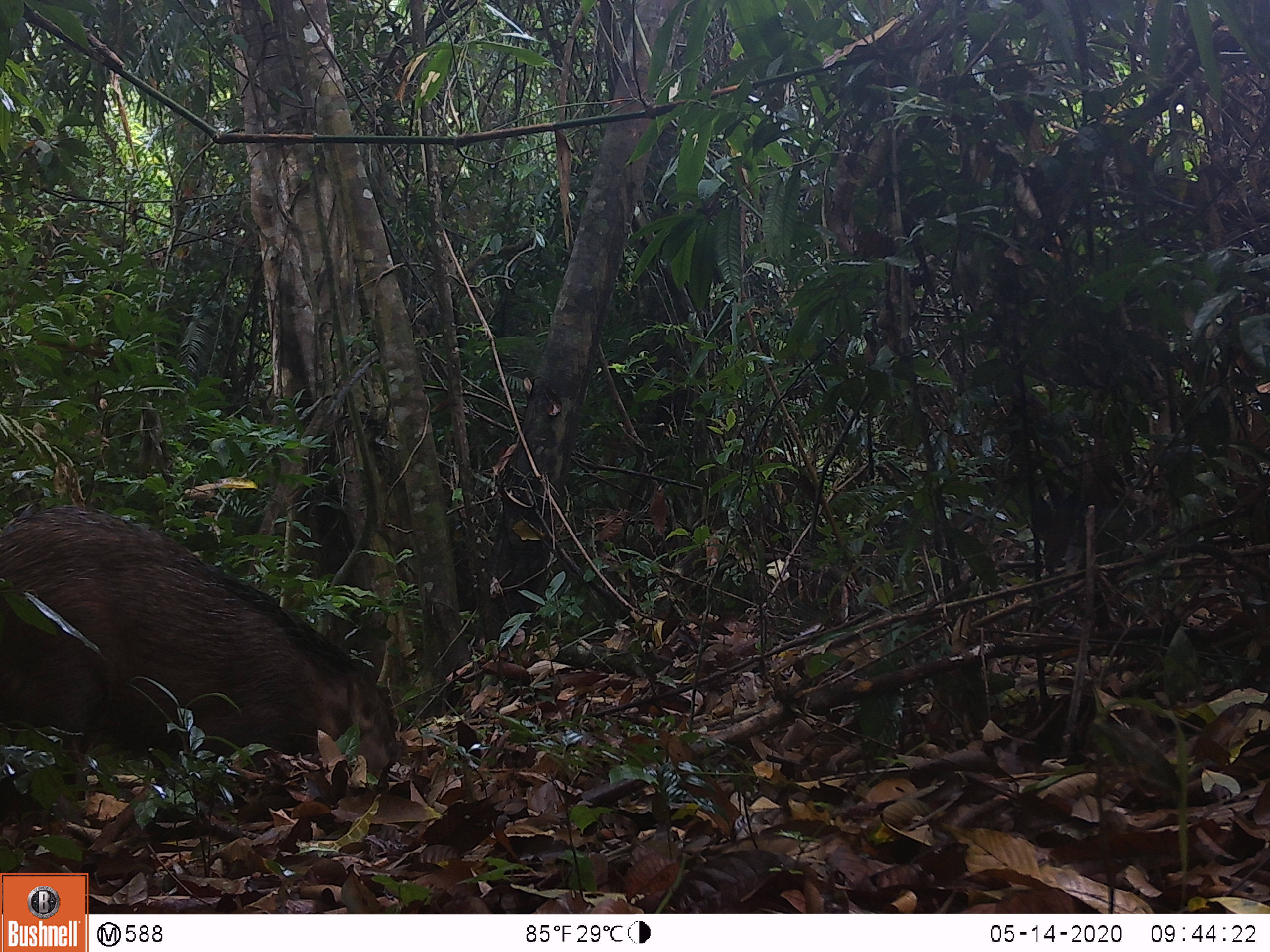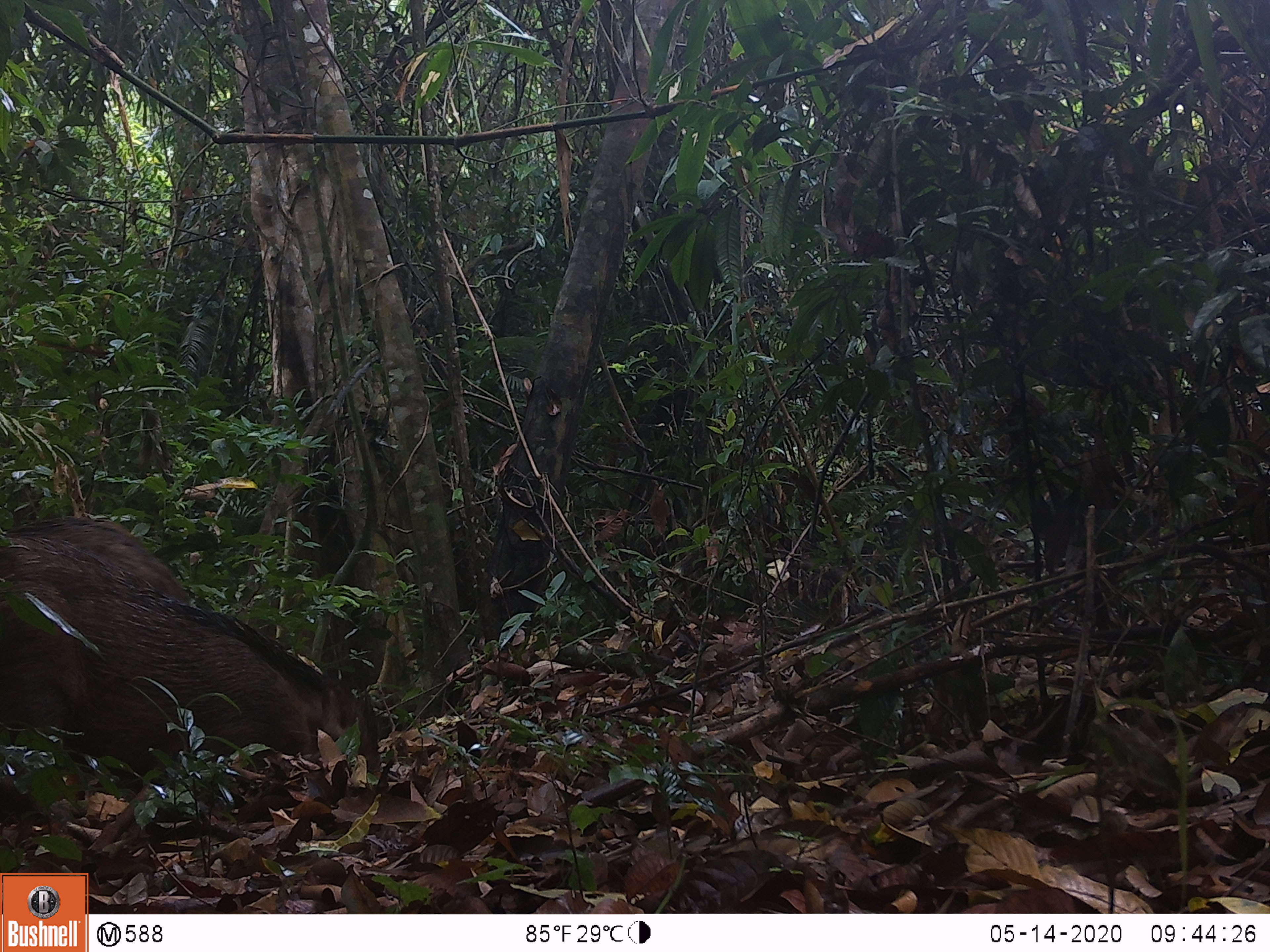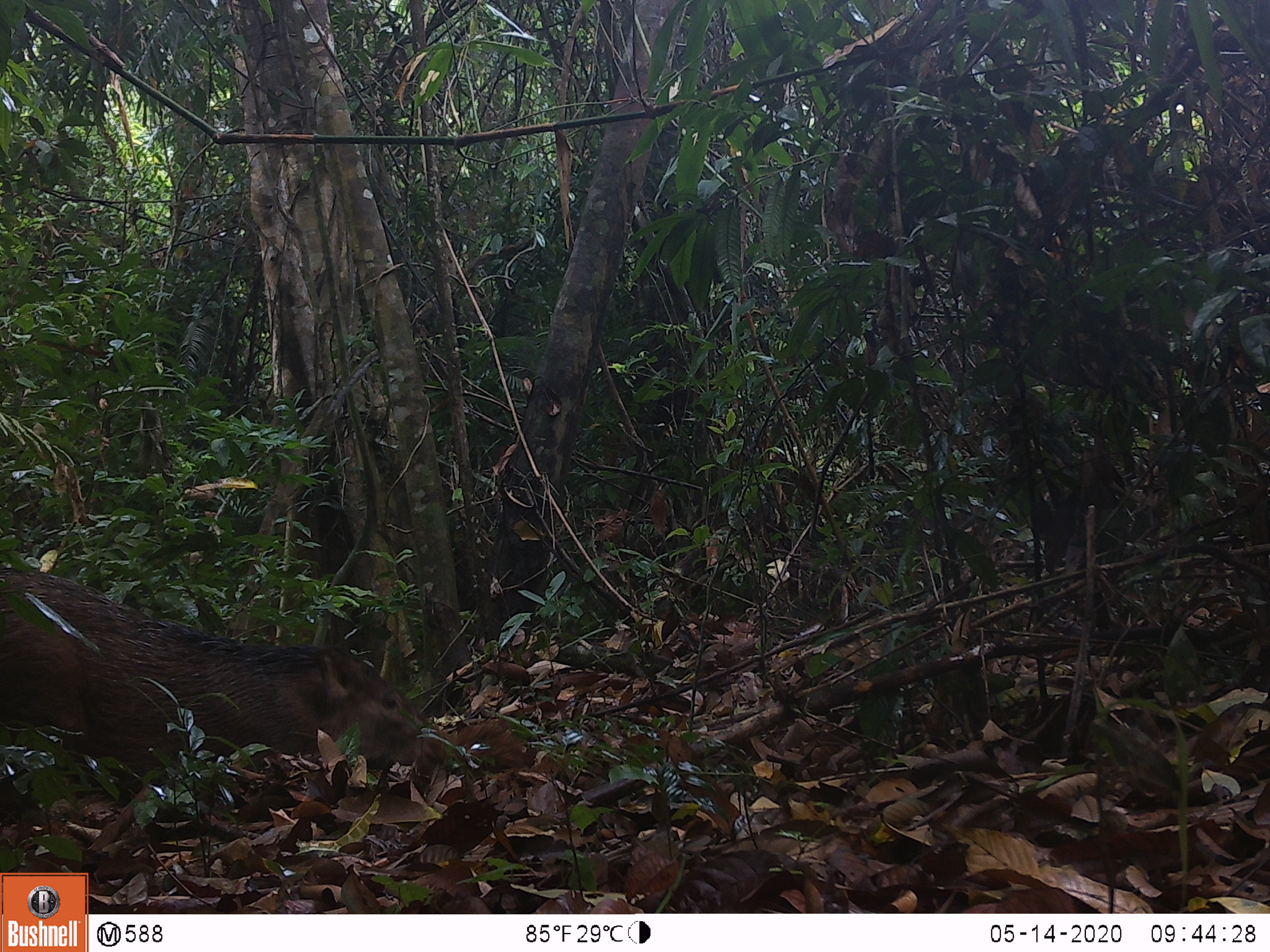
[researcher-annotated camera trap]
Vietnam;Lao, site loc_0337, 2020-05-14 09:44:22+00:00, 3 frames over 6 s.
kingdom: Animalia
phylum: Chordata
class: Mammalia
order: Artiodactyla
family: Suidae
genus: Sus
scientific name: Sus scrofa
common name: eurasian wild pig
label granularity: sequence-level